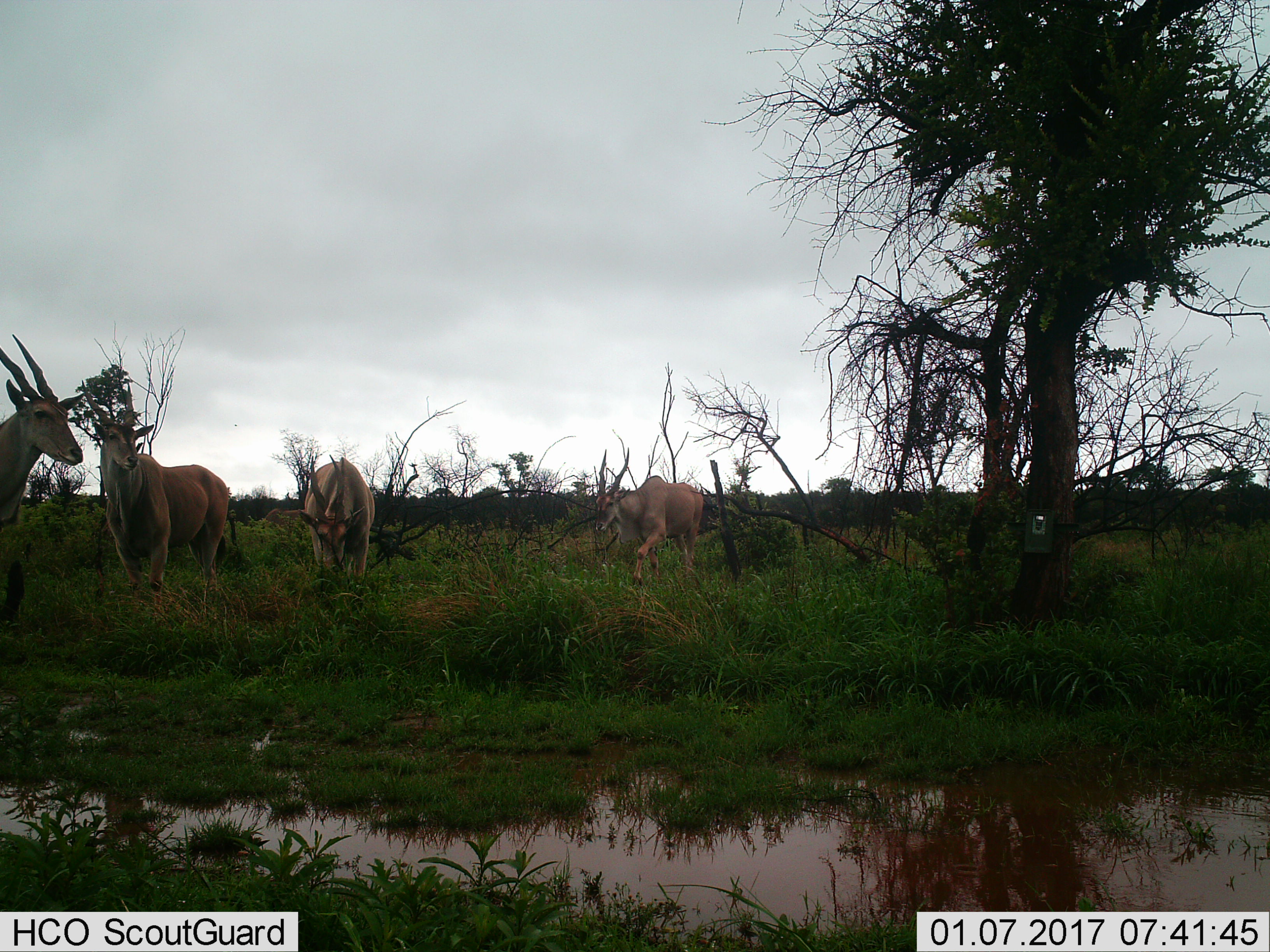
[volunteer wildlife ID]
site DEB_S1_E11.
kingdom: Animalia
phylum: Chordata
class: Mammalia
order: Artiodactyla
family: Bovidae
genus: Tragelaphus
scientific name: Tragelaphus oryx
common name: eland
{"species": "eland (Tragelaphus oryx)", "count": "4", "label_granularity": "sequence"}